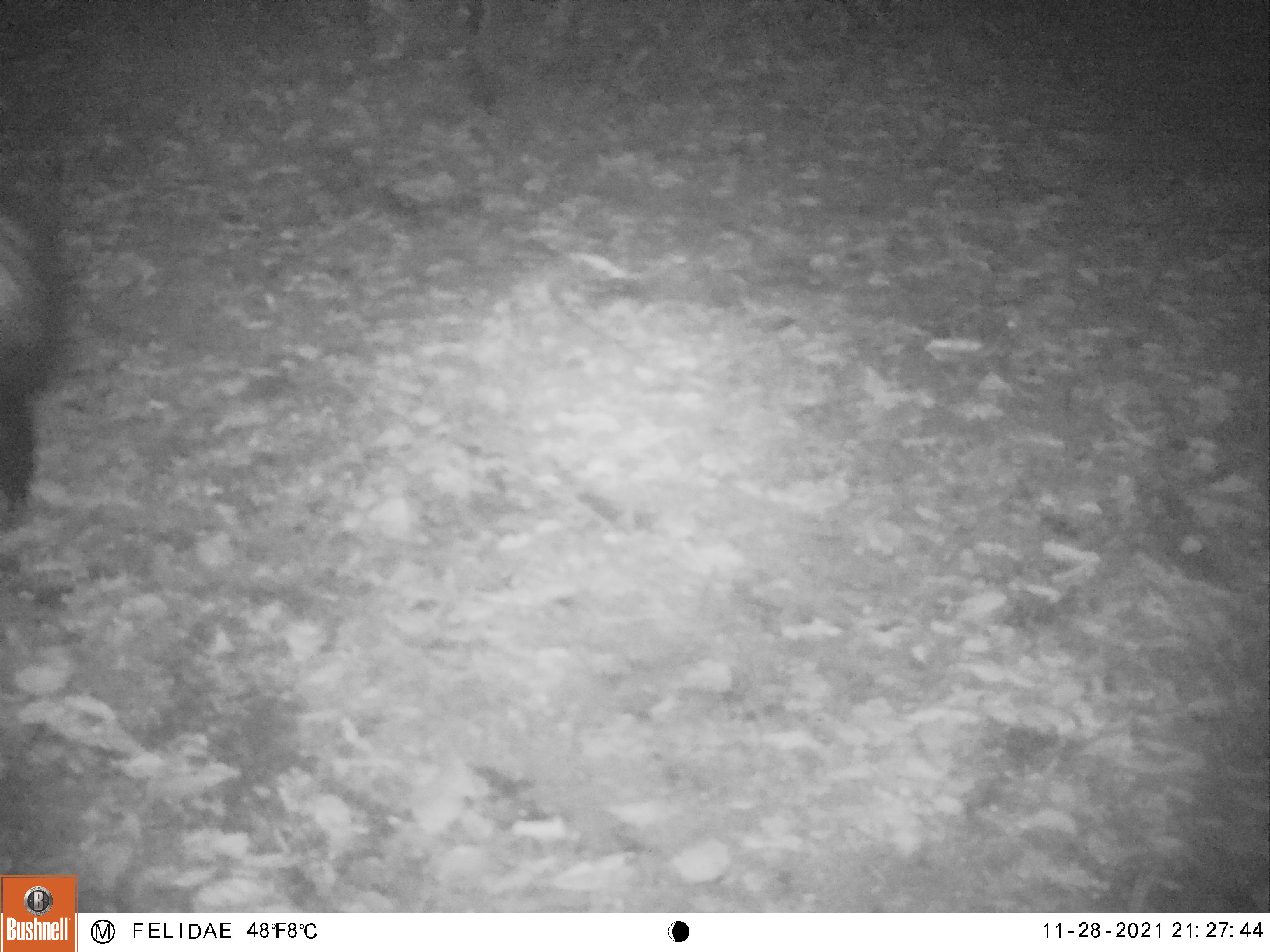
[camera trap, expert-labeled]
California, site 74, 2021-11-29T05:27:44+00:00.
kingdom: Animalia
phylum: Chordata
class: Mammalia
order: Carnivora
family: Mephitidae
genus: Mephitis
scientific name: Mephitis mephitis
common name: striped skunk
Striped skunk (Mephitis mephitis).